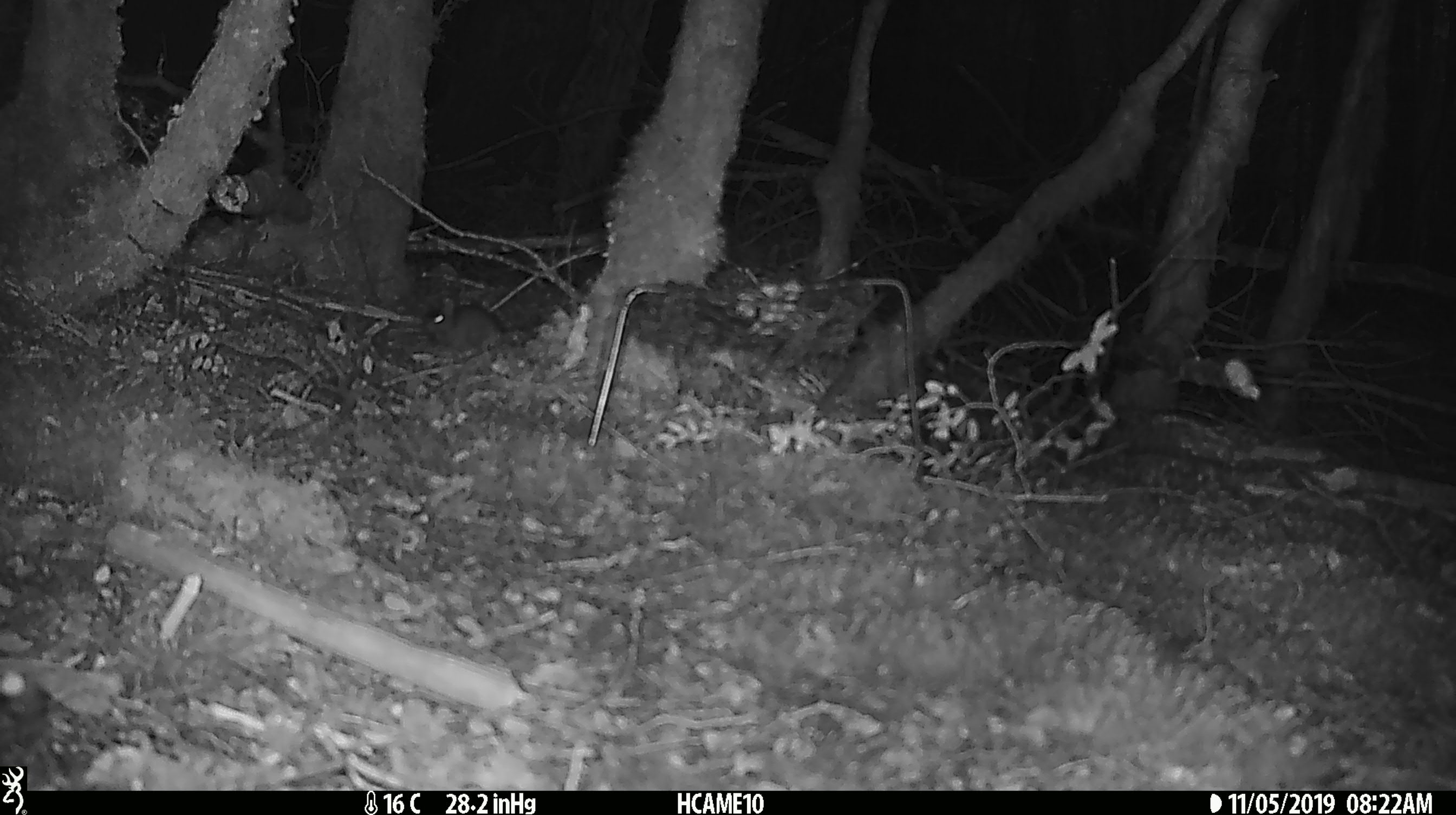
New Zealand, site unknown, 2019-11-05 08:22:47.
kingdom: Animalia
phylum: Chordata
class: Mammalia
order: Rodentia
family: Muridae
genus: Mus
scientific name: Mus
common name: mouse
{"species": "mouse (Mus)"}